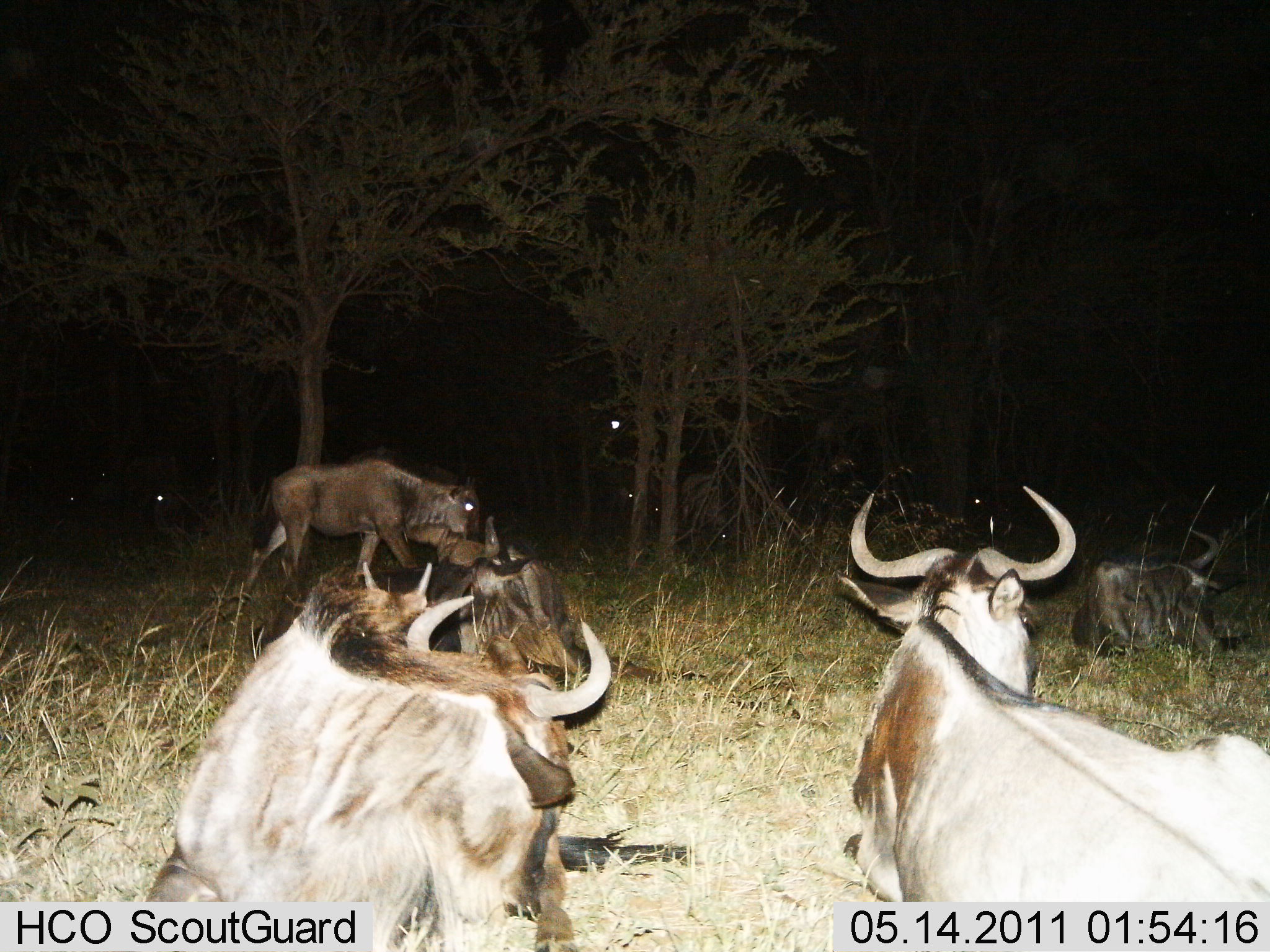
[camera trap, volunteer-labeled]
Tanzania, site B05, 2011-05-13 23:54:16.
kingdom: Animalia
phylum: Chordata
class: Mammalia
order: Artiodactyla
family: Bovidae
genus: Connochaetes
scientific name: Connochaetes taurinus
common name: blue wildebeest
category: wildebeest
Wildebeest (blue wildebeest) (Connochaetes taurinus), count 6. Behavior (volunteer vote fractions): standing 27%, resting 100%, moving 27%, interacting 0%. Young present (vote fraction): 0%. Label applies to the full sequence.